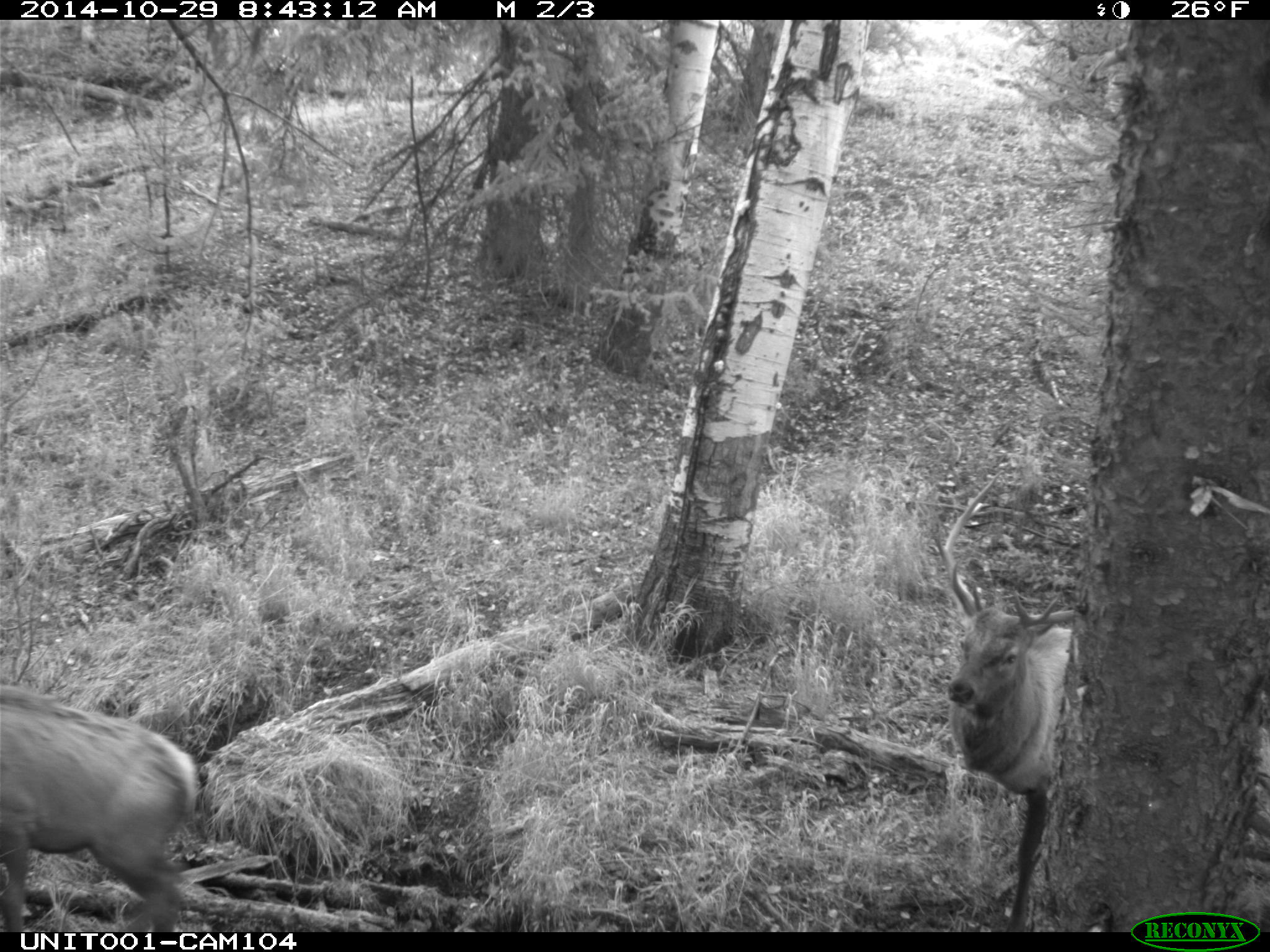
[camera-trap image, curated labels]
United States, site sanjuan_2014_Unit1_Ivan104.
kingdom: Animalia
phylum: Chordata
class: Mammalia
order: Artiodactyla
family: Cervidae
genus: Cervus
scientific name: Cervus elaphus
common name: red deer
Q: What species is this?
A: Cervus elaphus (red deer).